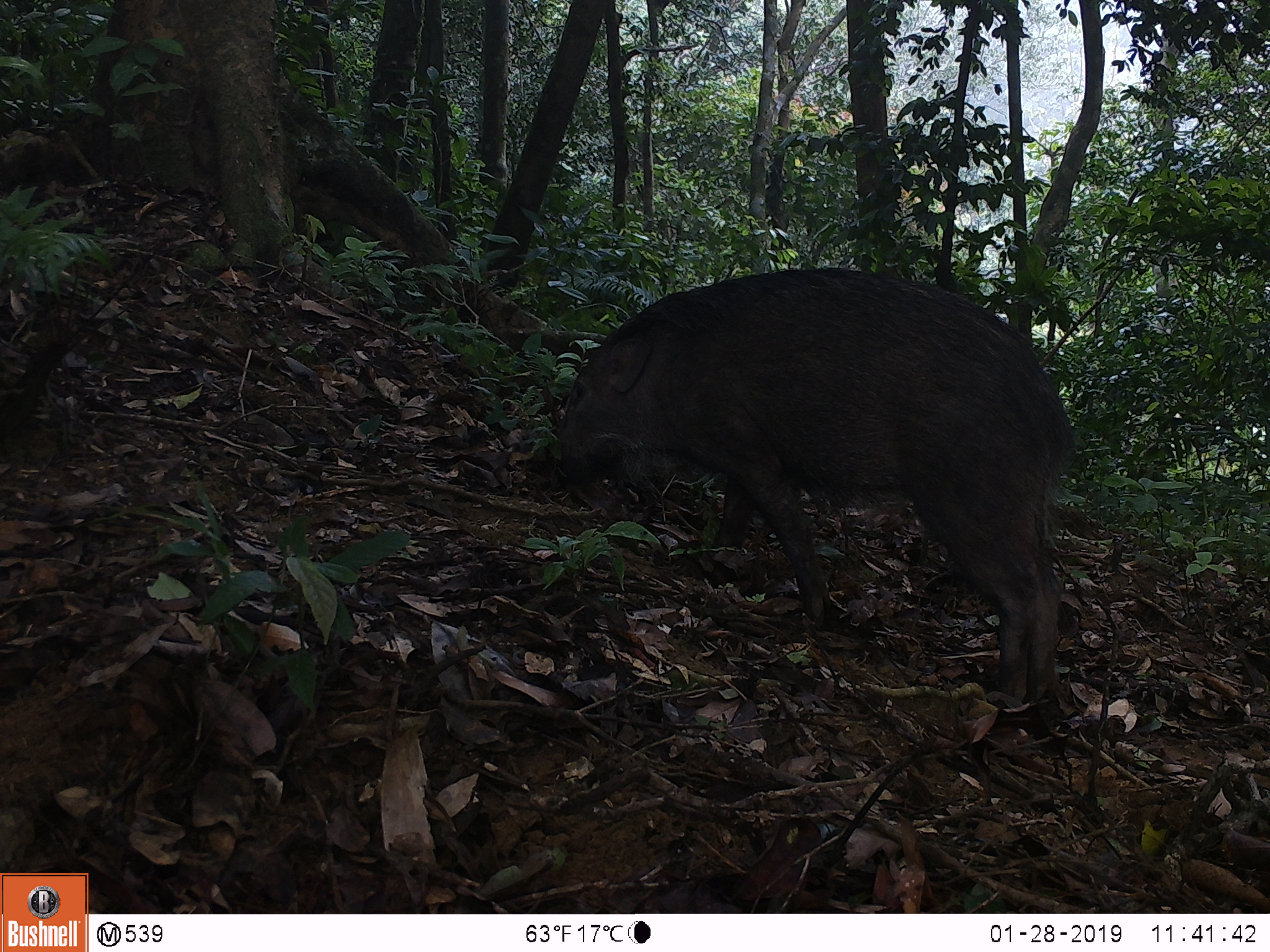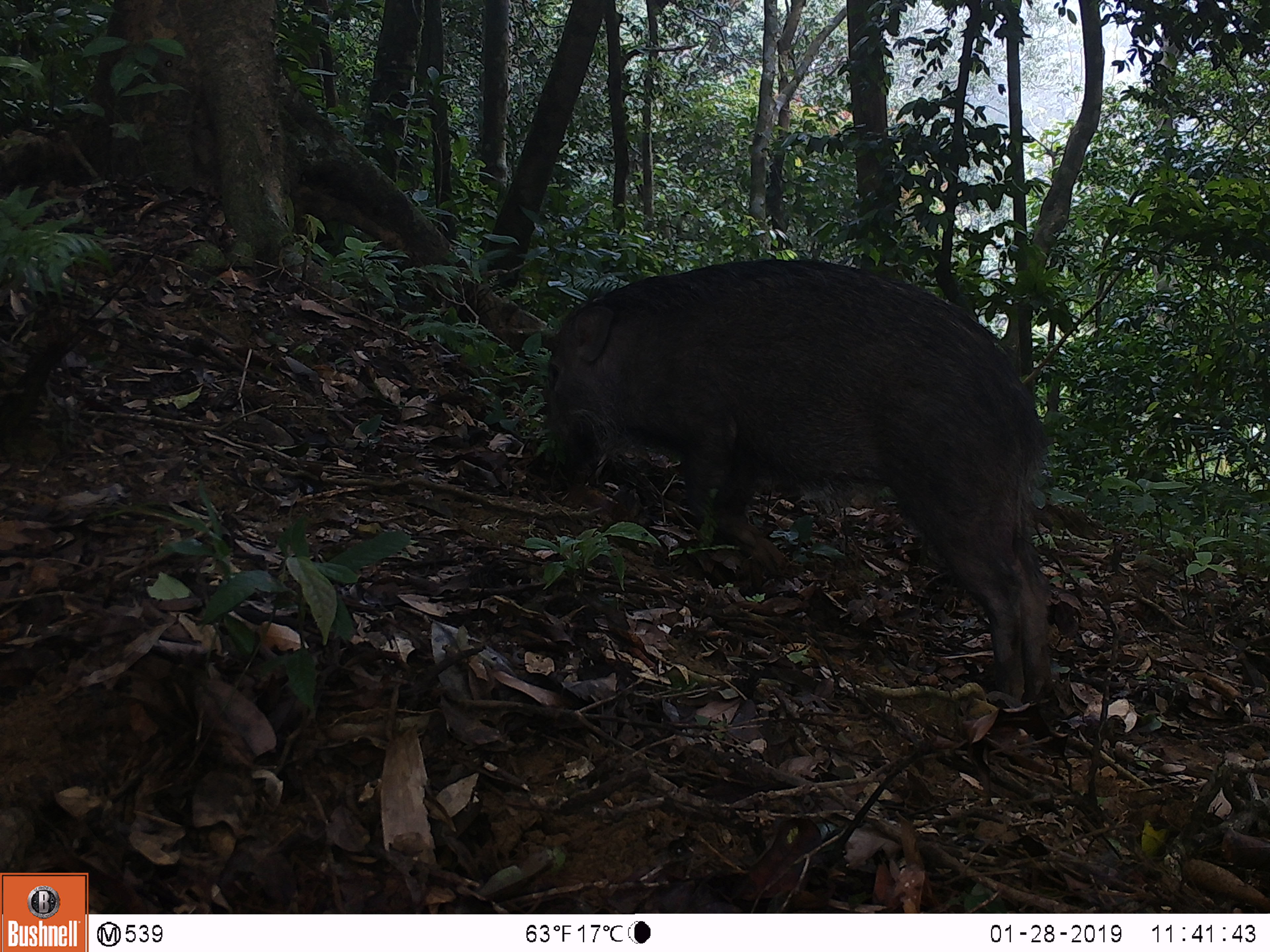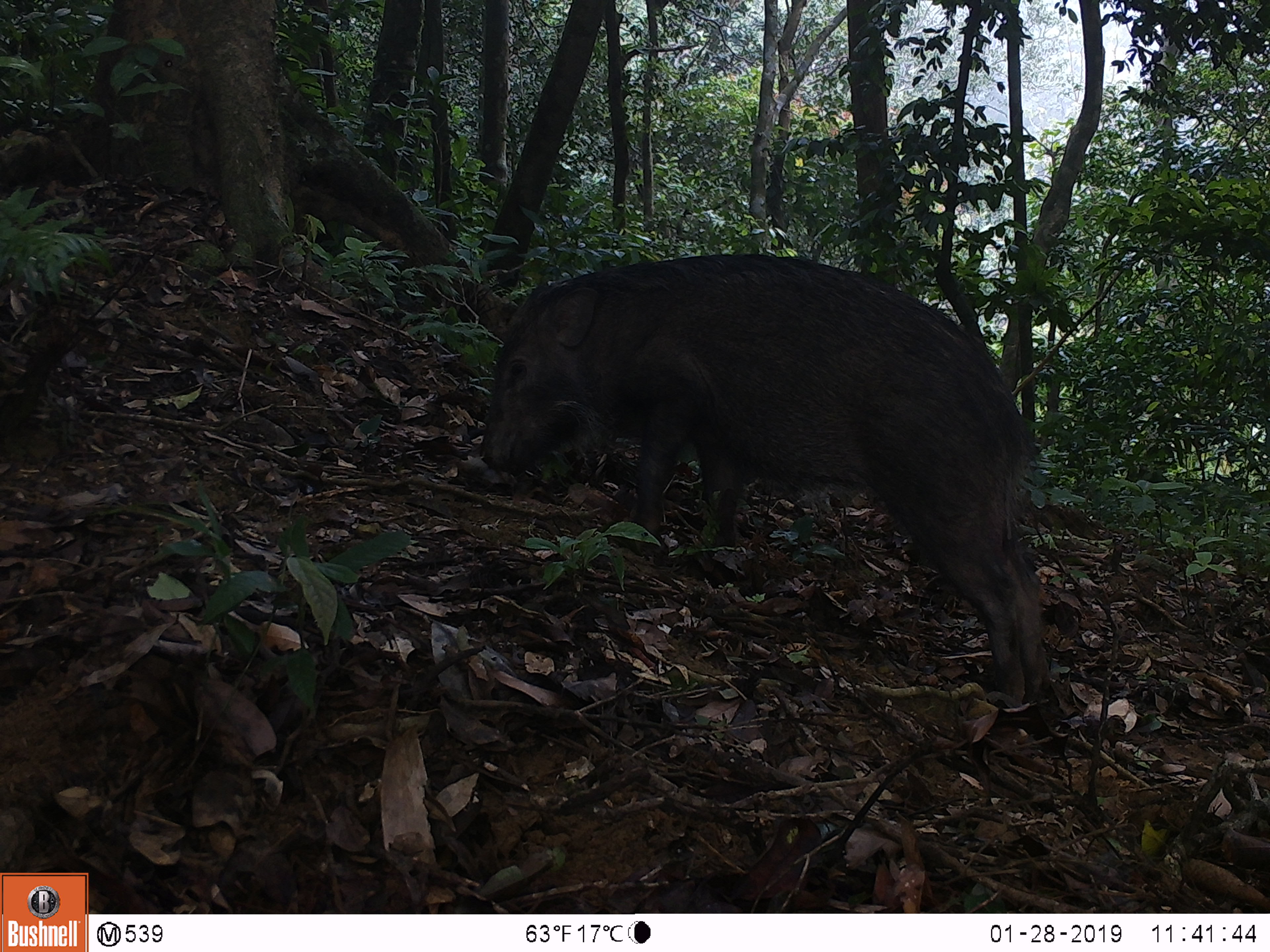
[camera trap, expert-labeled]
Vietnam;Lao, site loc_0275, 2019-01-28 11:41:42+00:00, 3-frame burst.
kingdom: Animalia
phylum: Chordata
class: Mammalia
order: Artiodactyla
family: Suidae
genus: Sus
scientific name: Sus scrofa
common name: eurasian wild pig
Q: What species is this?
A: Eurasian wild pig (Sus scrofa).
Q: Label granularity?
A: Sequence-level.